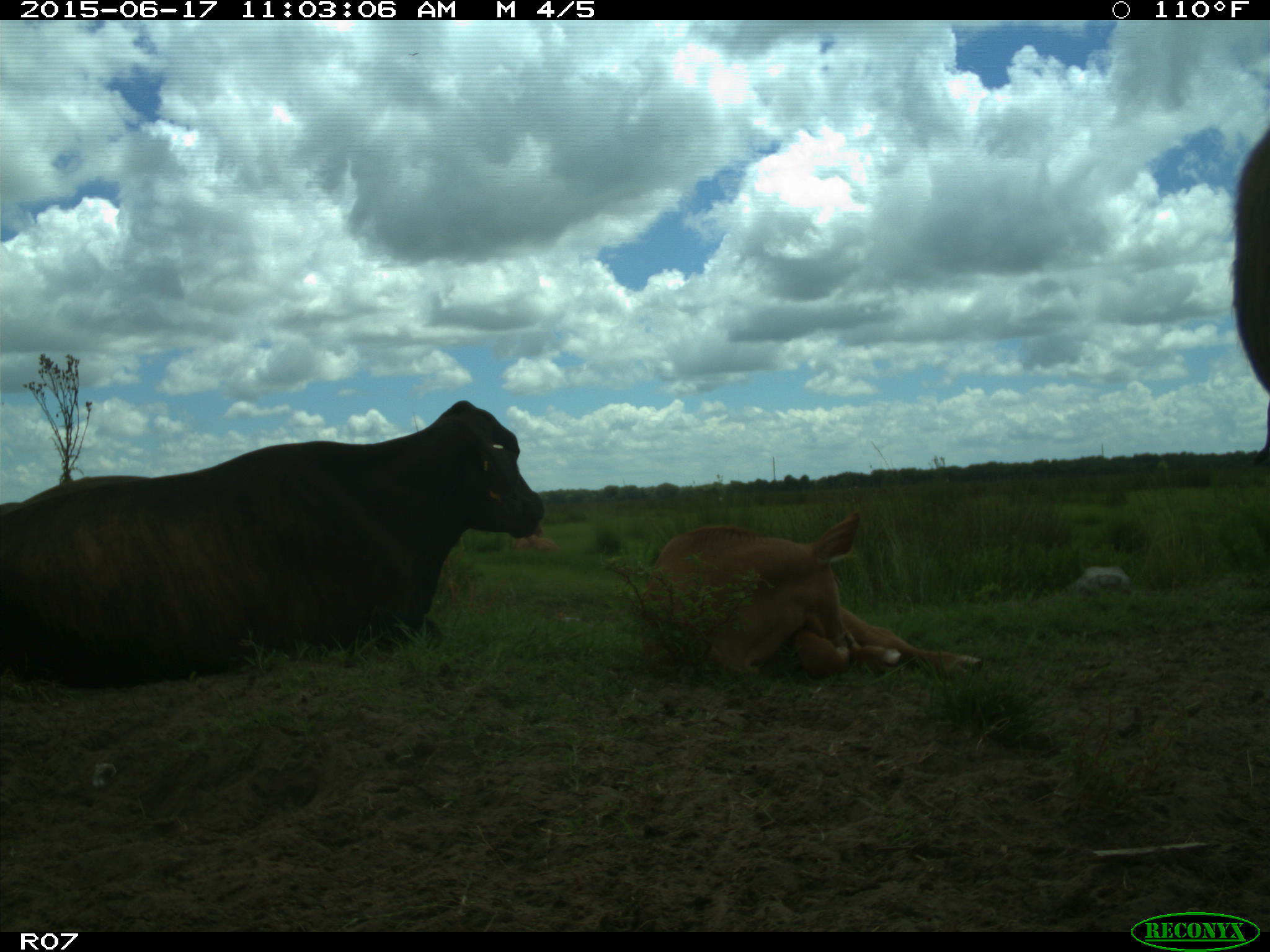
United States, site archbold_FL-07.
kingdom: Animalia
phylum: Chordata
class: Mammalia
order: Artiodactyla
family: Bovidae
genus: Bos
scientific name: Bos taurus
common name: domestic cow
Bos taurus (domestic cow).